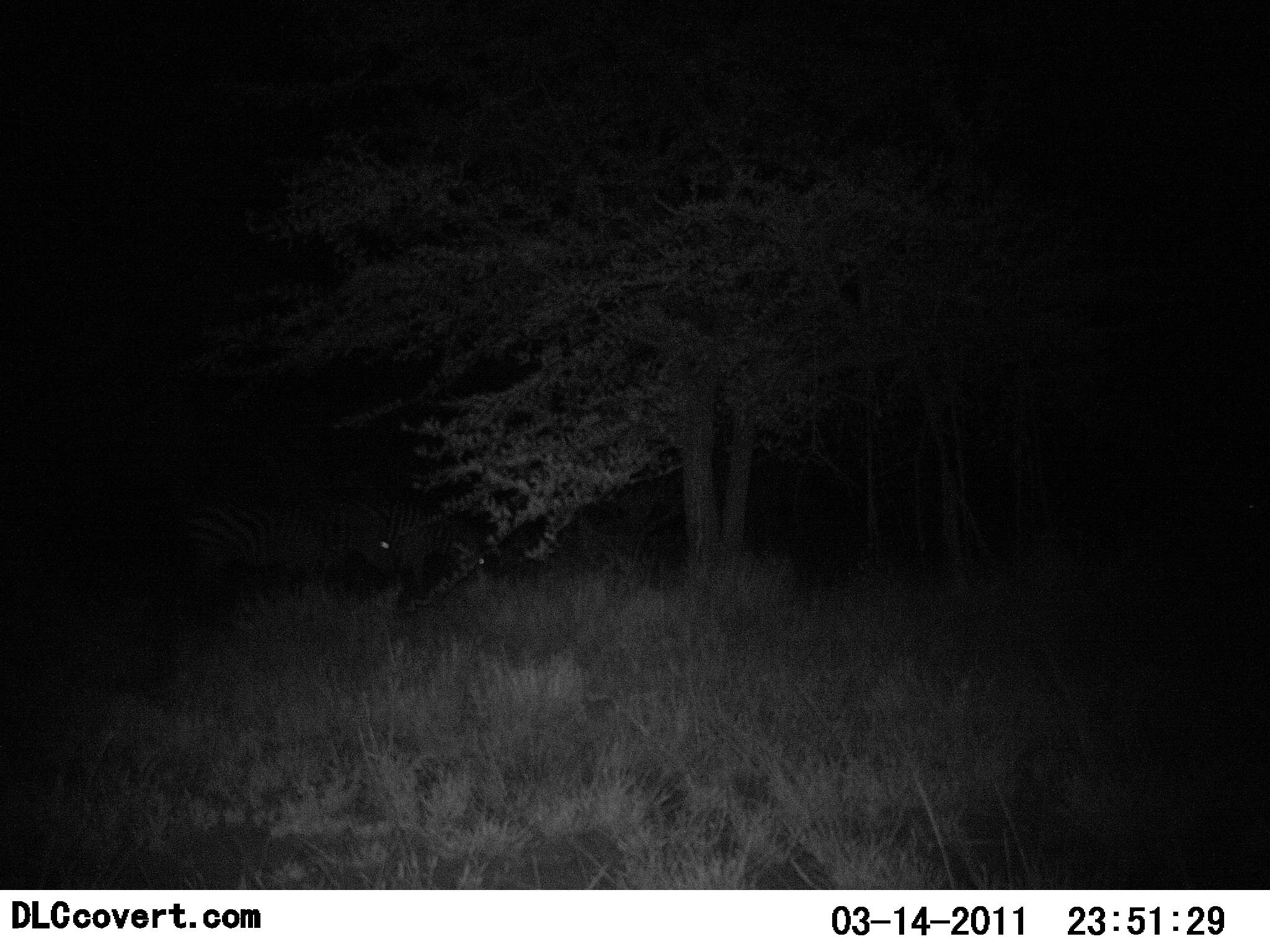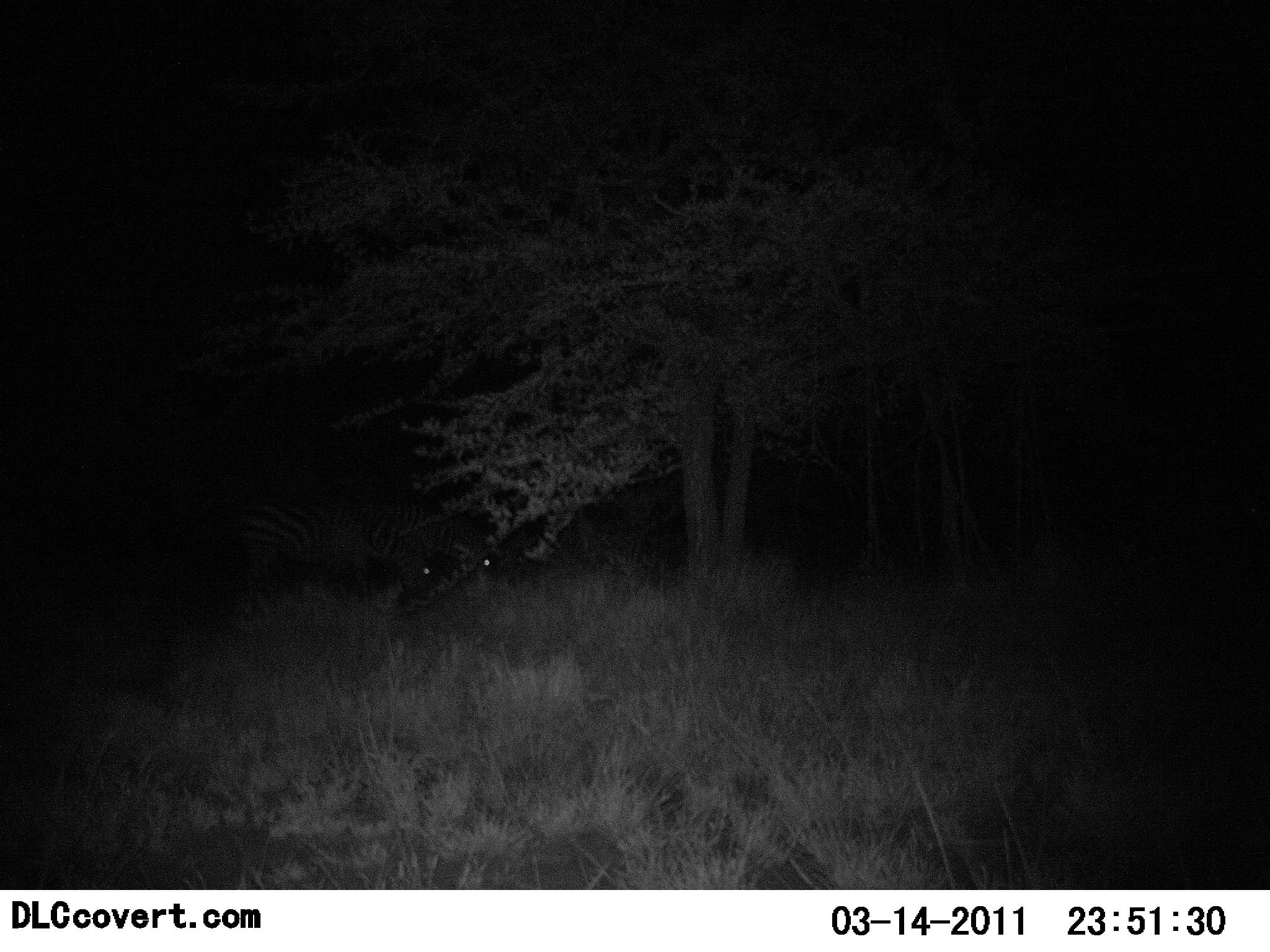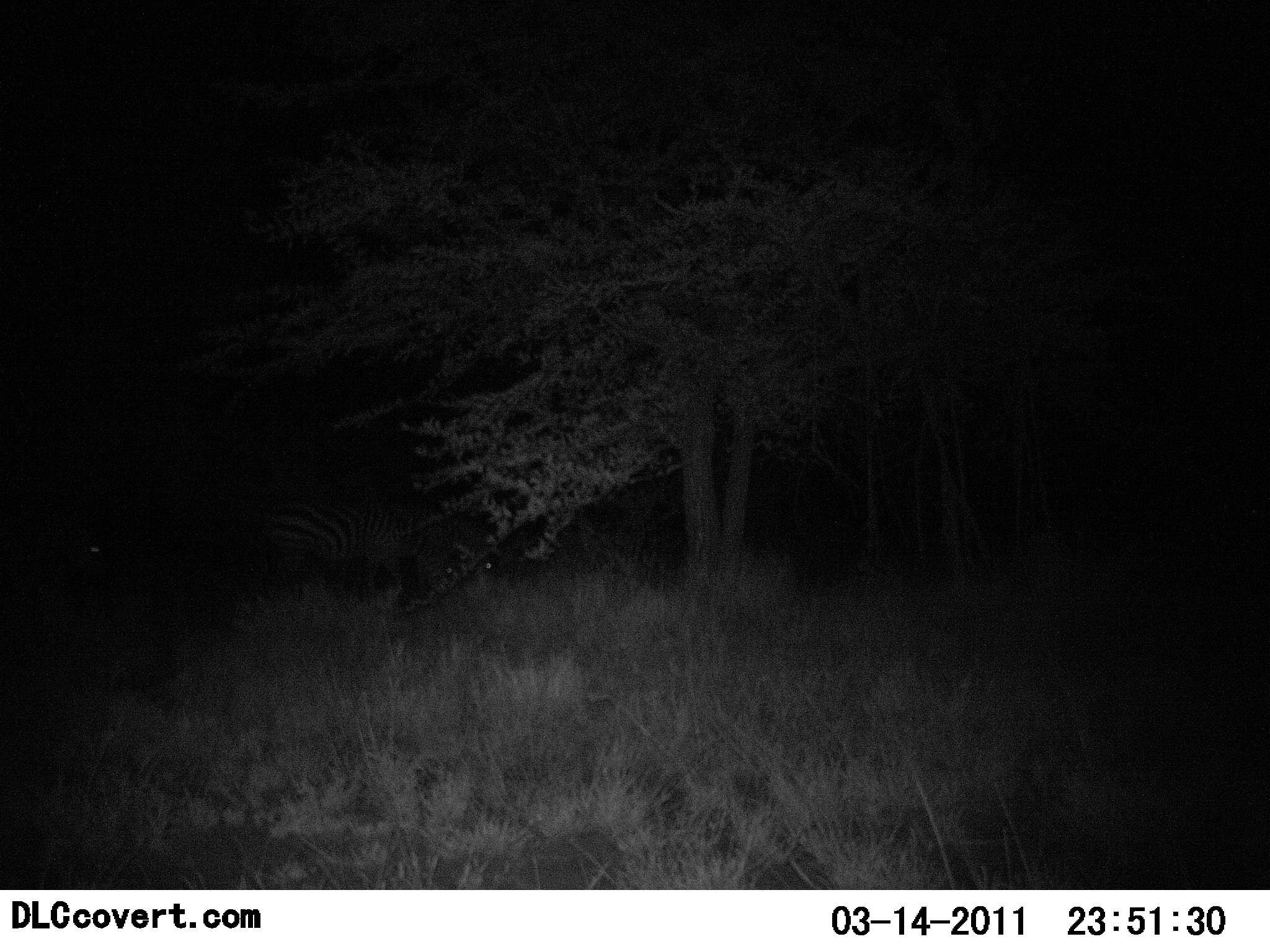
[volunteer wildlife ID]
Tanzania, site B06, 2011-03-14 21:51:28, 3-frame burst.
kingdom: Animalia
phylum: Chordata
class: Mammalia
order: Perissodactyla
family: Equidae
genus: Equus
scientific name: Equus quagga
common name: plains zebra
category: zebra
Zebra (plains zebra) (Equus quagga), count 3. Behavior (volunteer vote fractions): standing 40%, resting 10%, moving 50%, interacting 0%. Young present (vote fraction): 0%. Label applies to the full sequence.